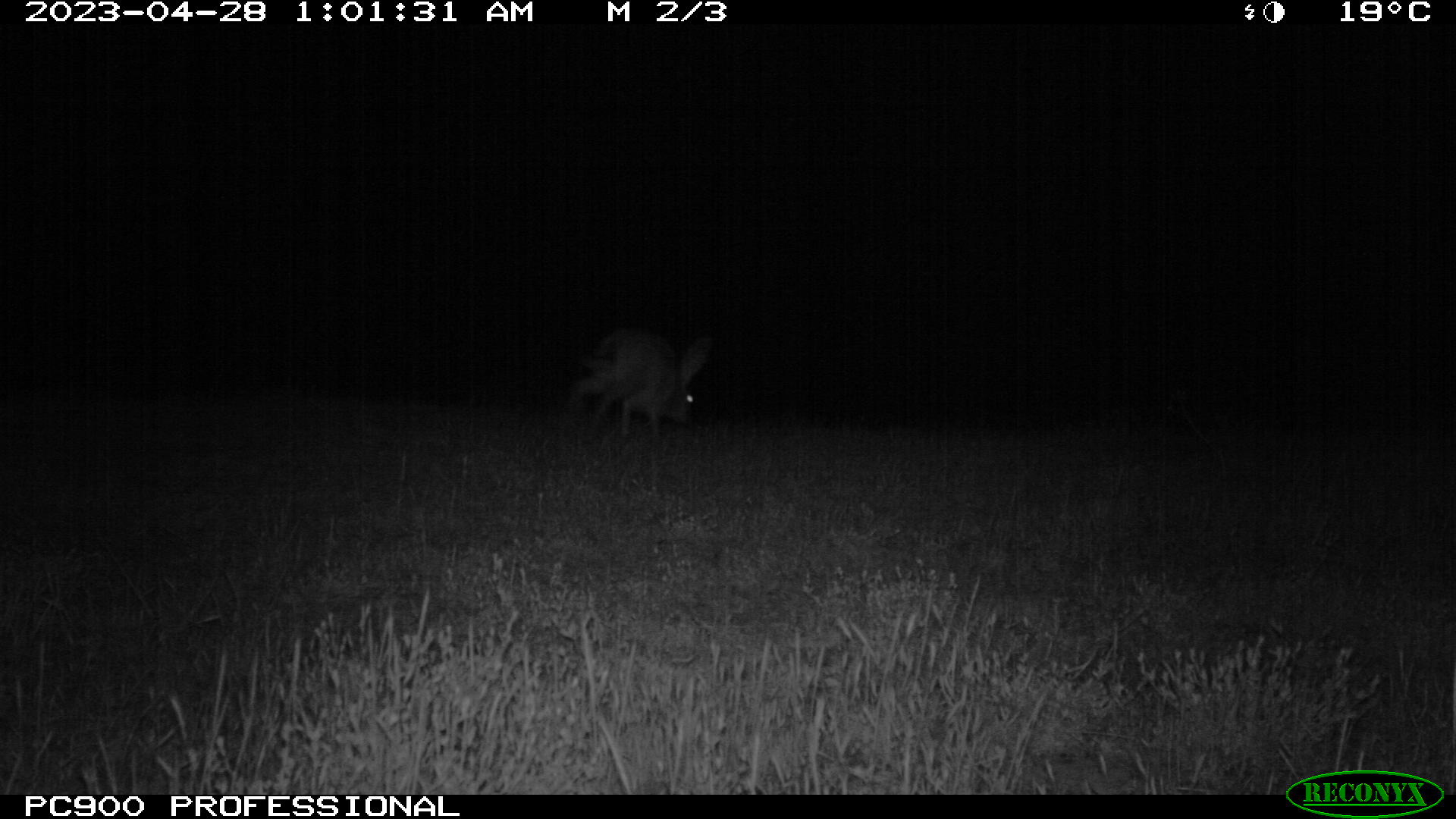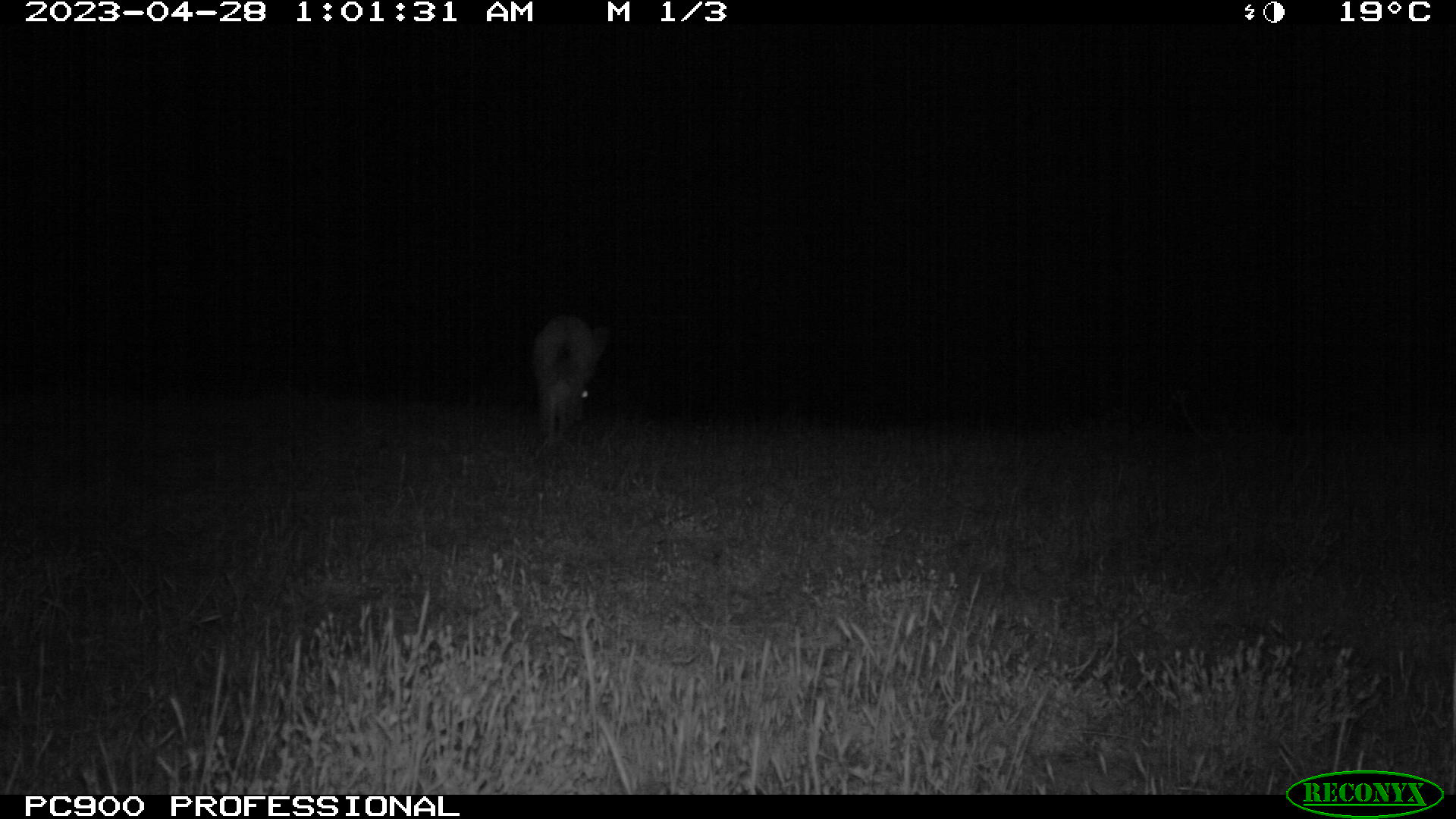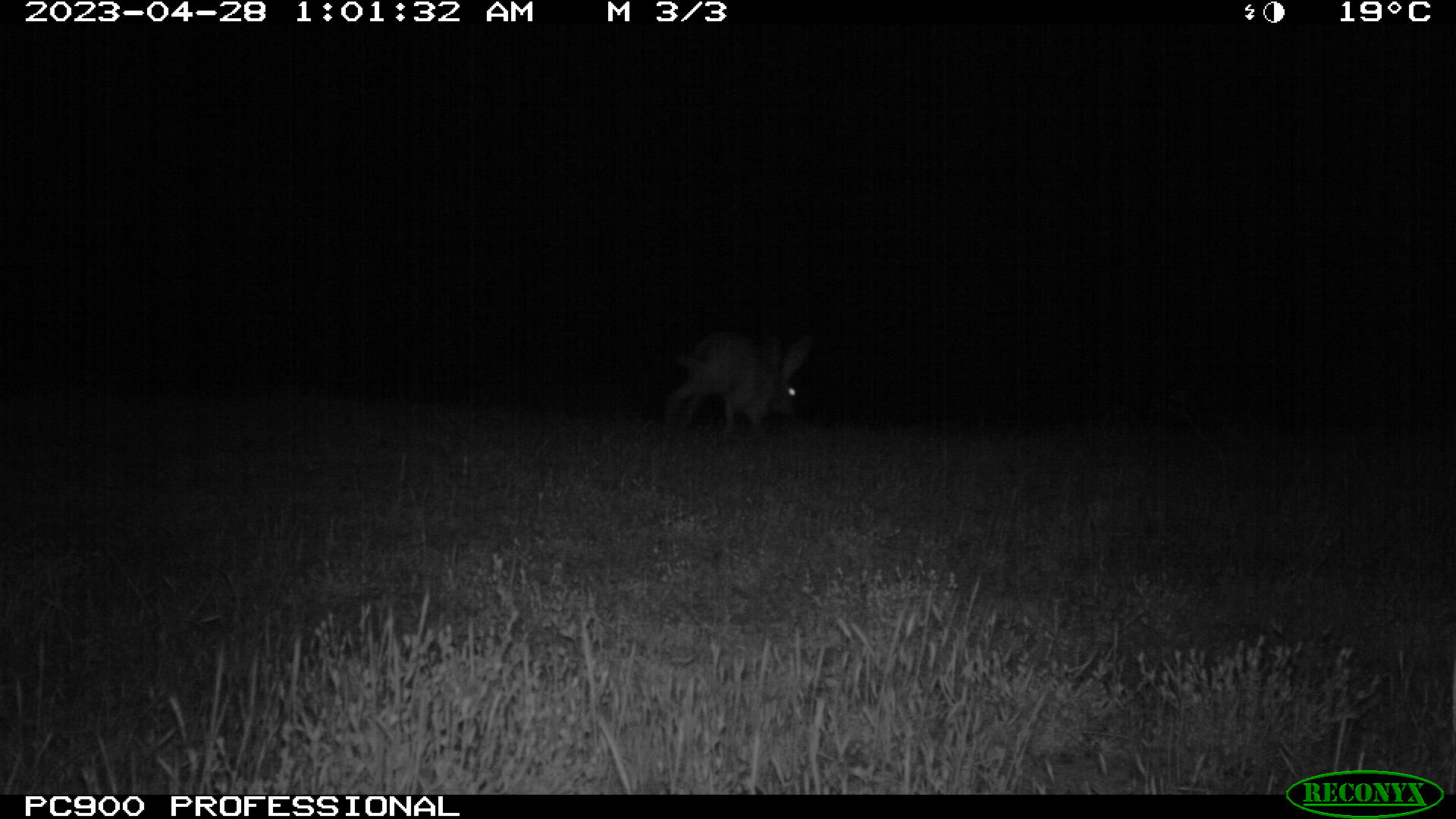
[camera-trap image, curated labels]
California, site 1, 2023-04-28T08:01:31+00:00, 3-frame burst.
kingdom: Animalia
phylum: Chordata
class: Mammalia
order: Lagomorpha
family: Leporidae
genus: Lepus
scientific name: Lepus californicus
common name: black-tailed jackrabbit